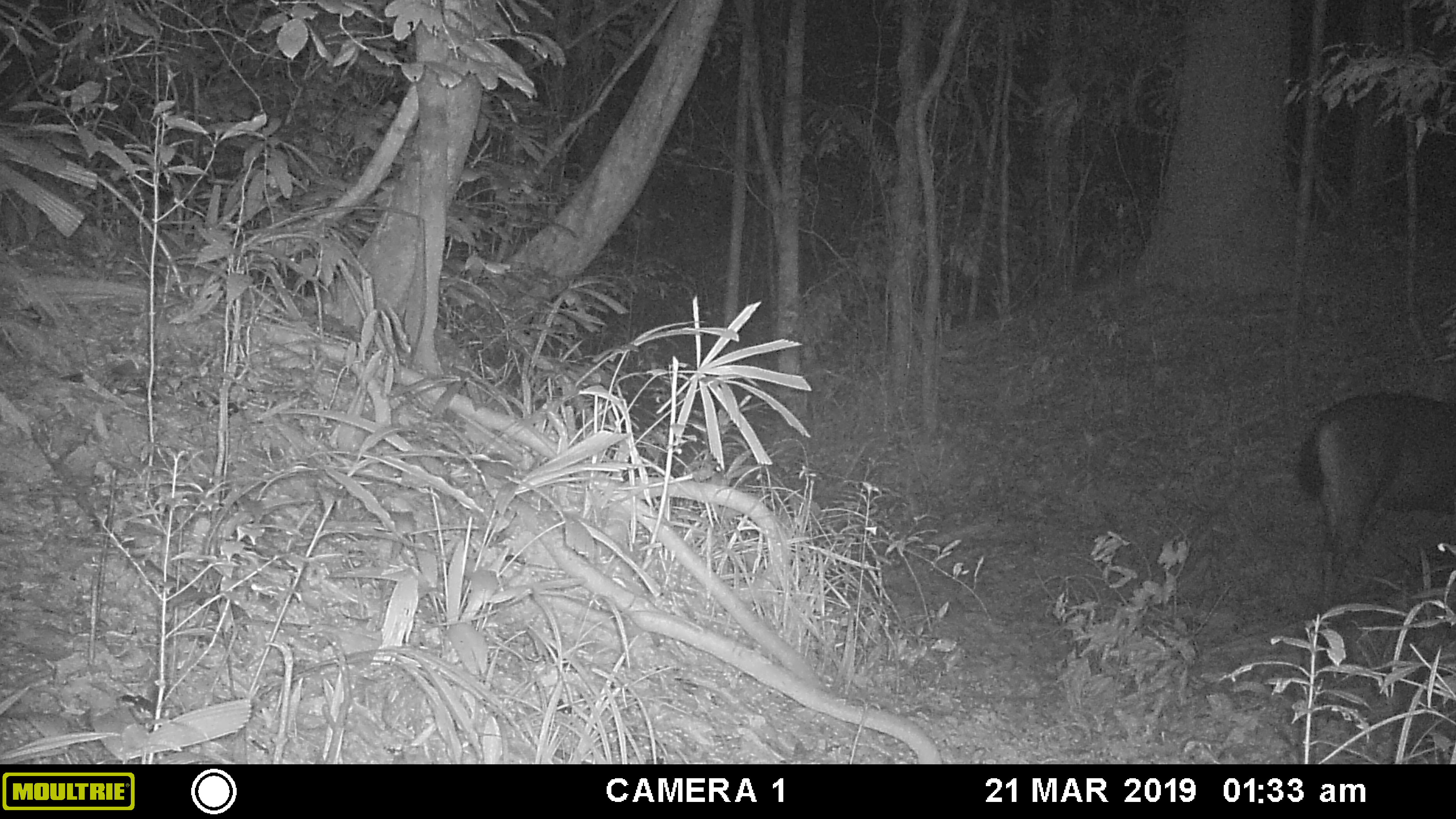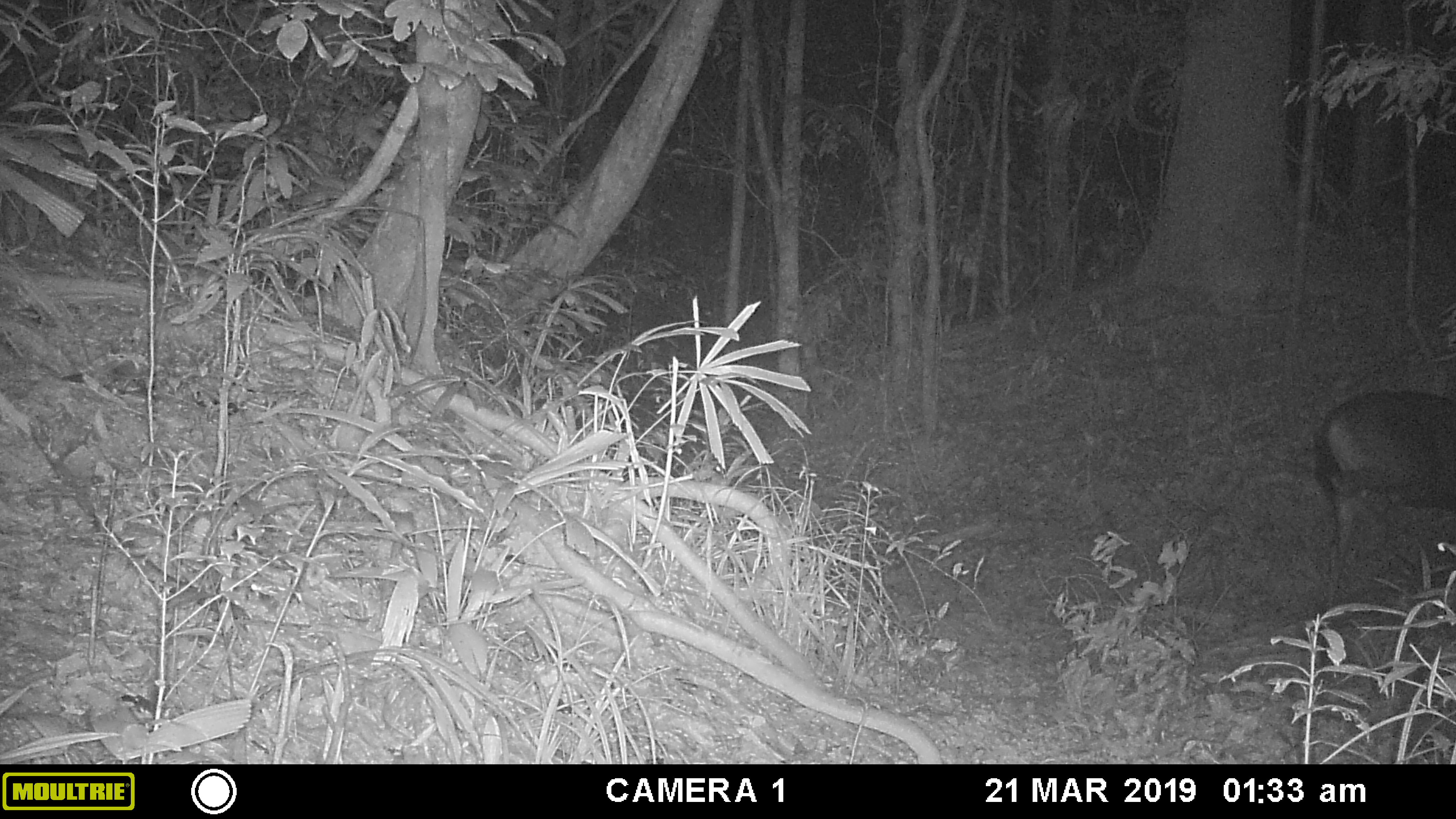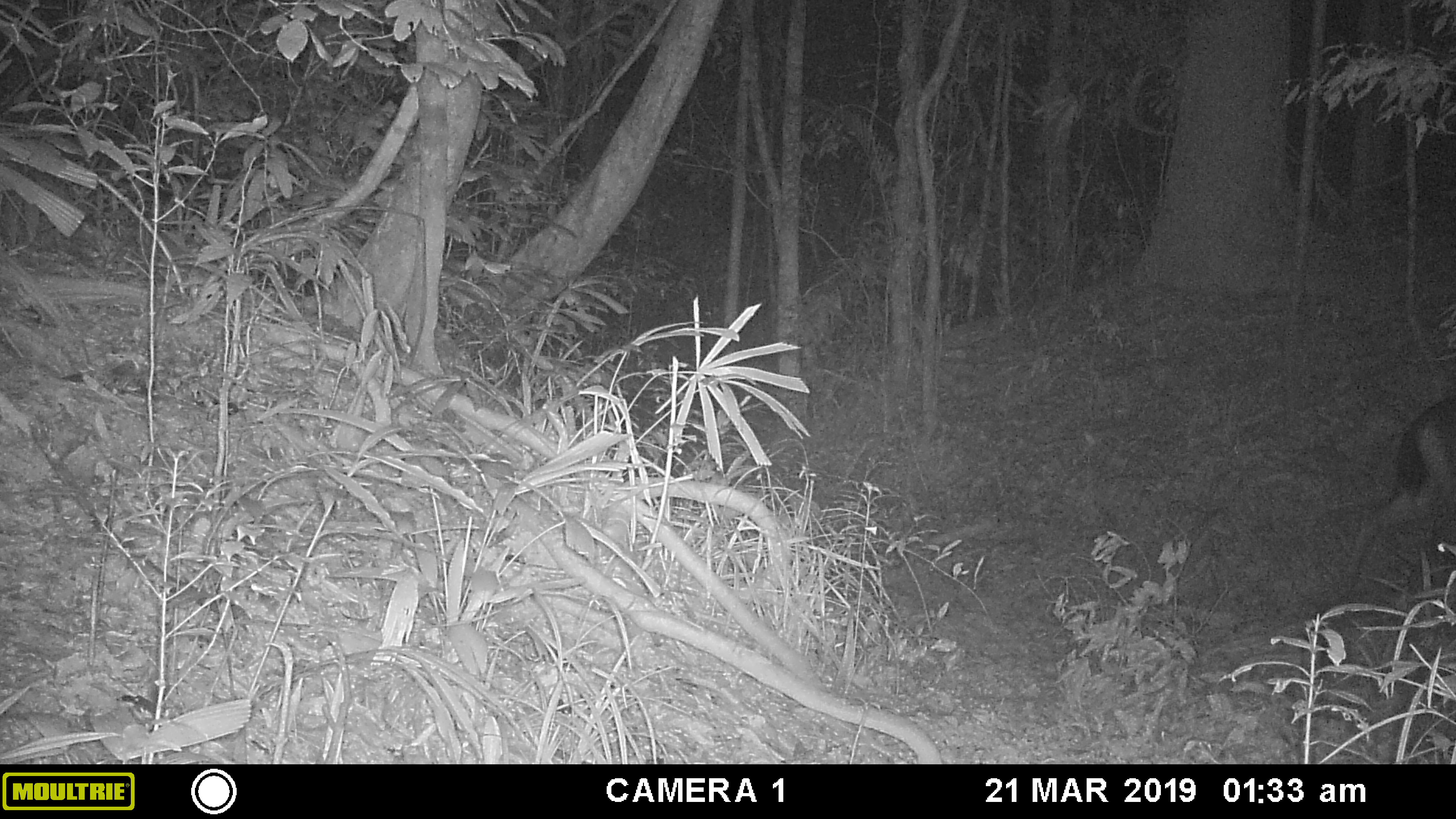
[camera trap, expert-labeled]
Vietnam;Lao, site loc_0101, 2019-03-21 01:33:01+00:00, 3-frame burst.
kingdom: Animalia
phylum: Chordata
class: Mammalia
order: Artiodactyla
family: Cervidae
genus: Rusa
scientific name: Rusa unicolor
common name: sambar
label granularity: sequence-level